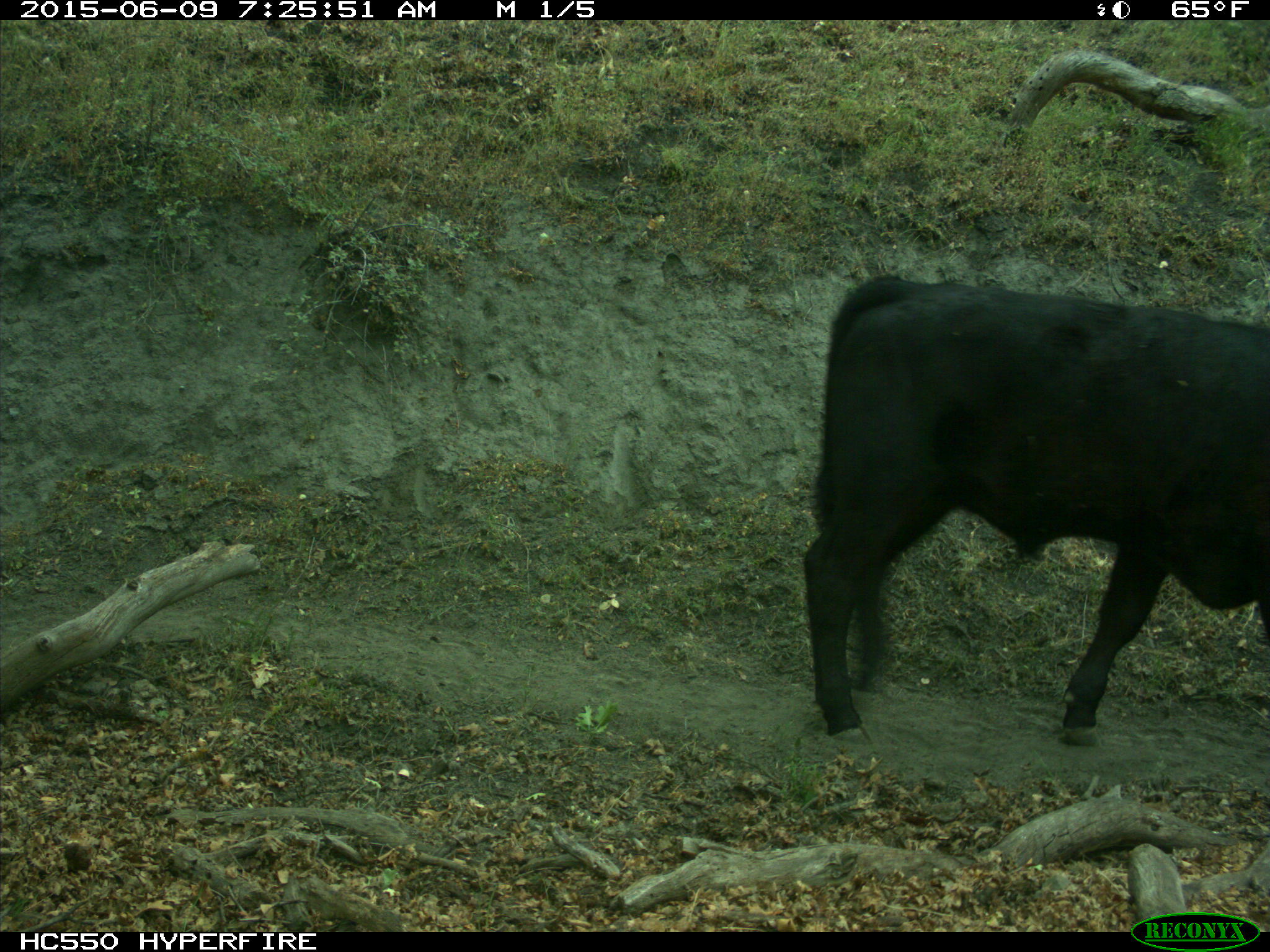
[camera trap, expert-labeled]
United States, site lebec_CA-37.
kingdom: Animalia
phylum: Chordata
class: Mammalia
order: Artiodactyla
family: Bovidae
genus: Bos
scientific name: Bos taurus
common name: domestic cow